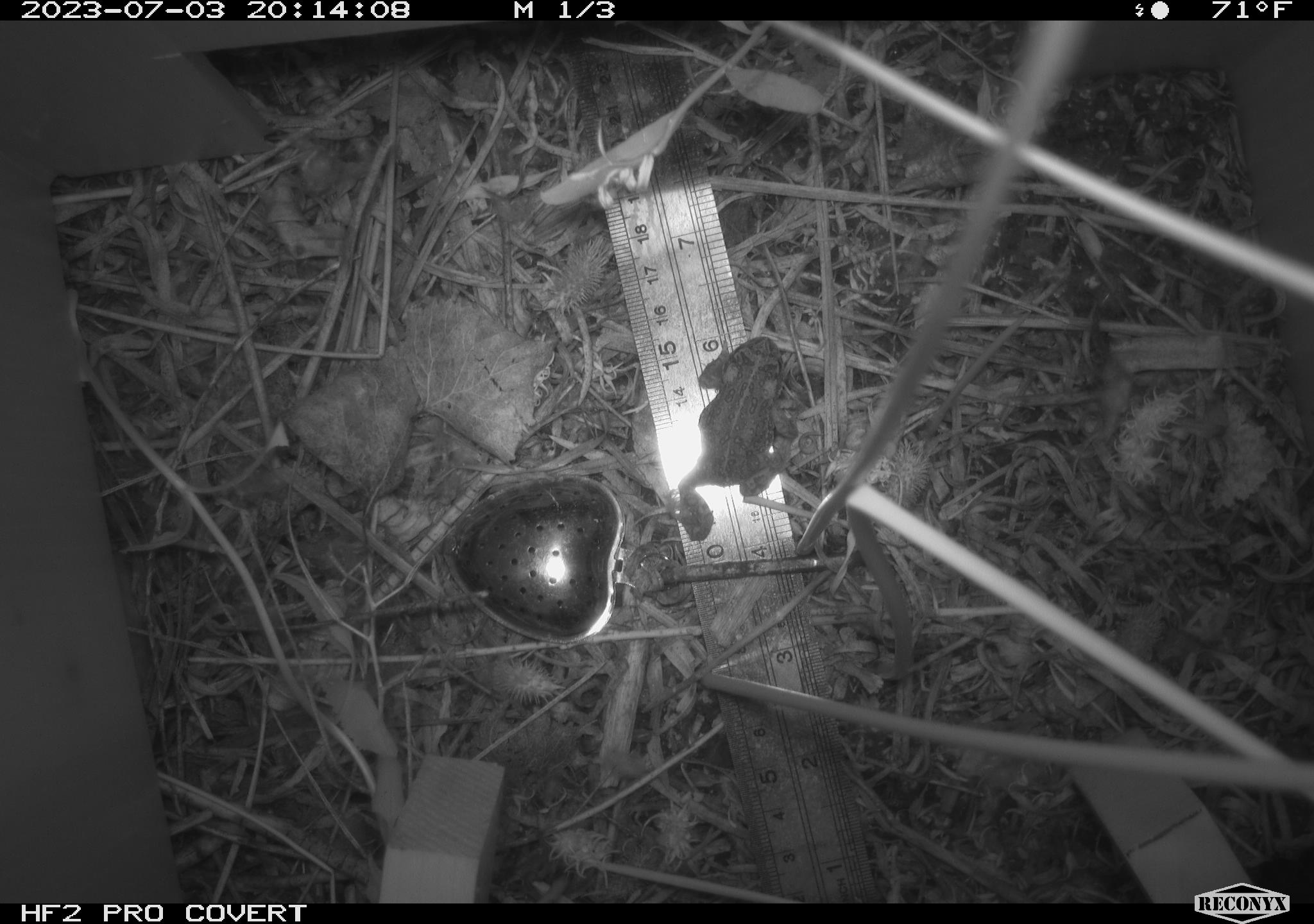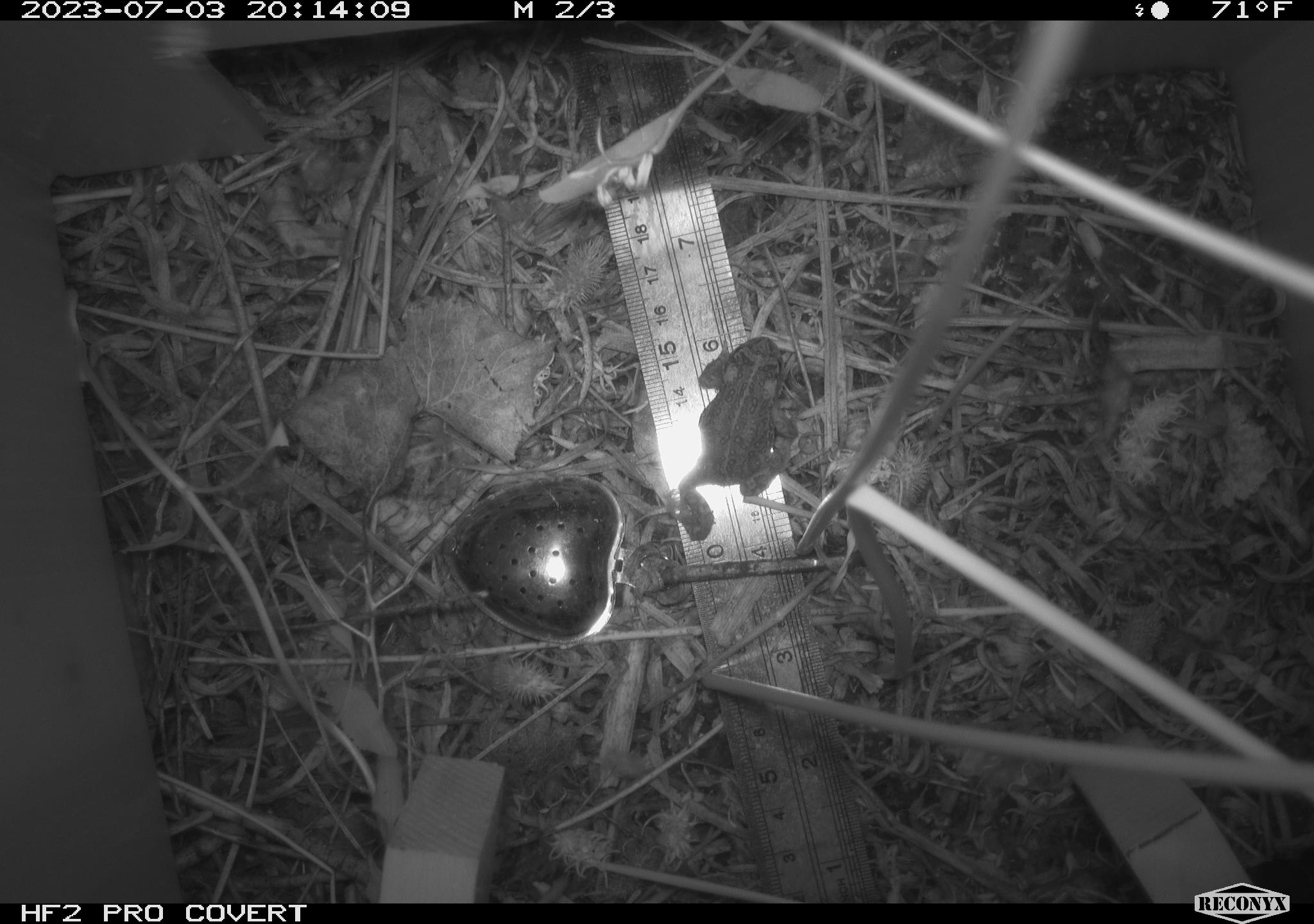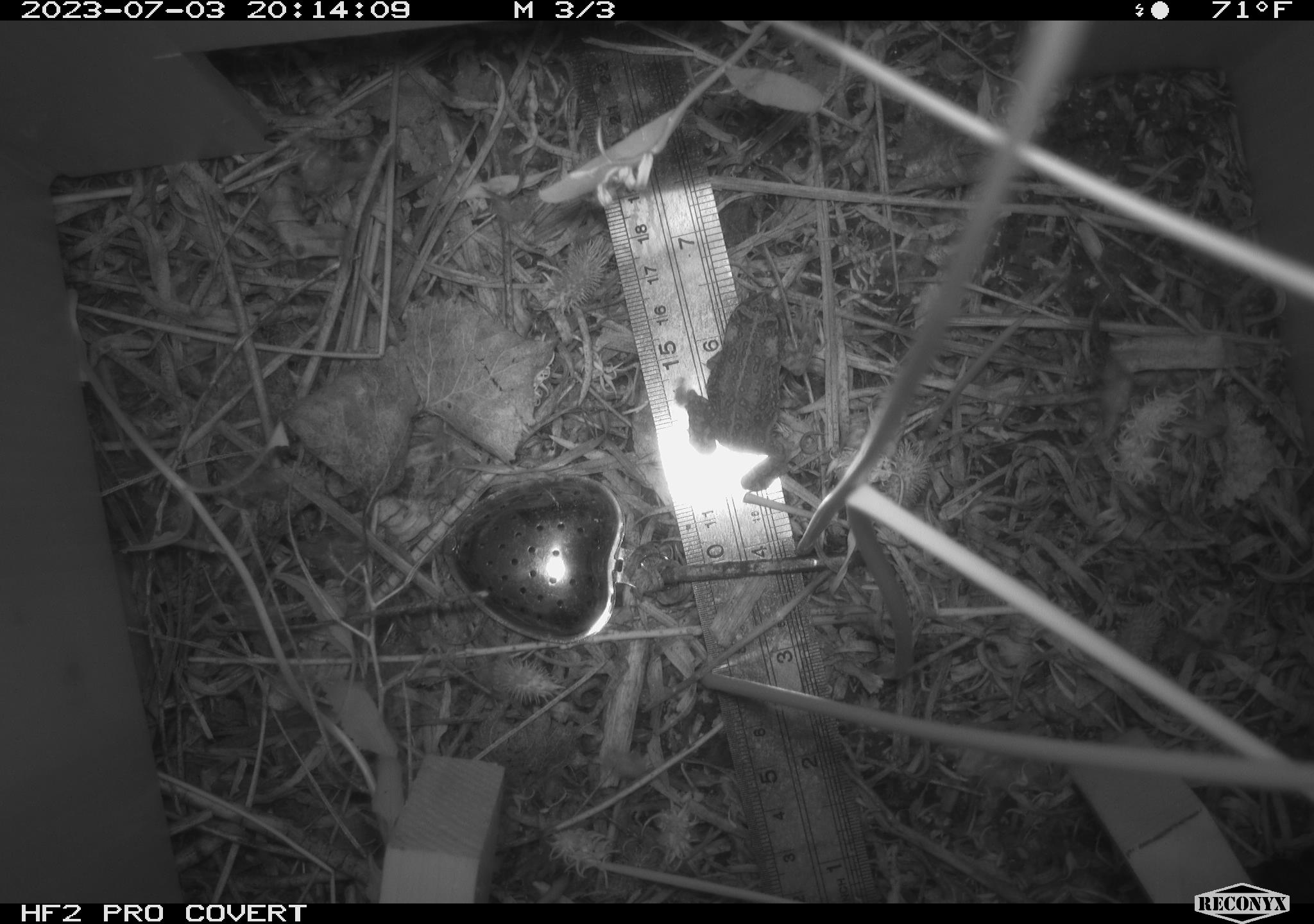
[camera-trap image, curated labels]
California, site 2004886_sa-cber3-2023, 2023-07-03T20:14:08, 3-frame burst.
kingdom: Animalia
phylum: Chordata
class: Amphibia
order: Anura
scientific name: Anura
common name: frogs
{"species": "frogs (Anura)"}